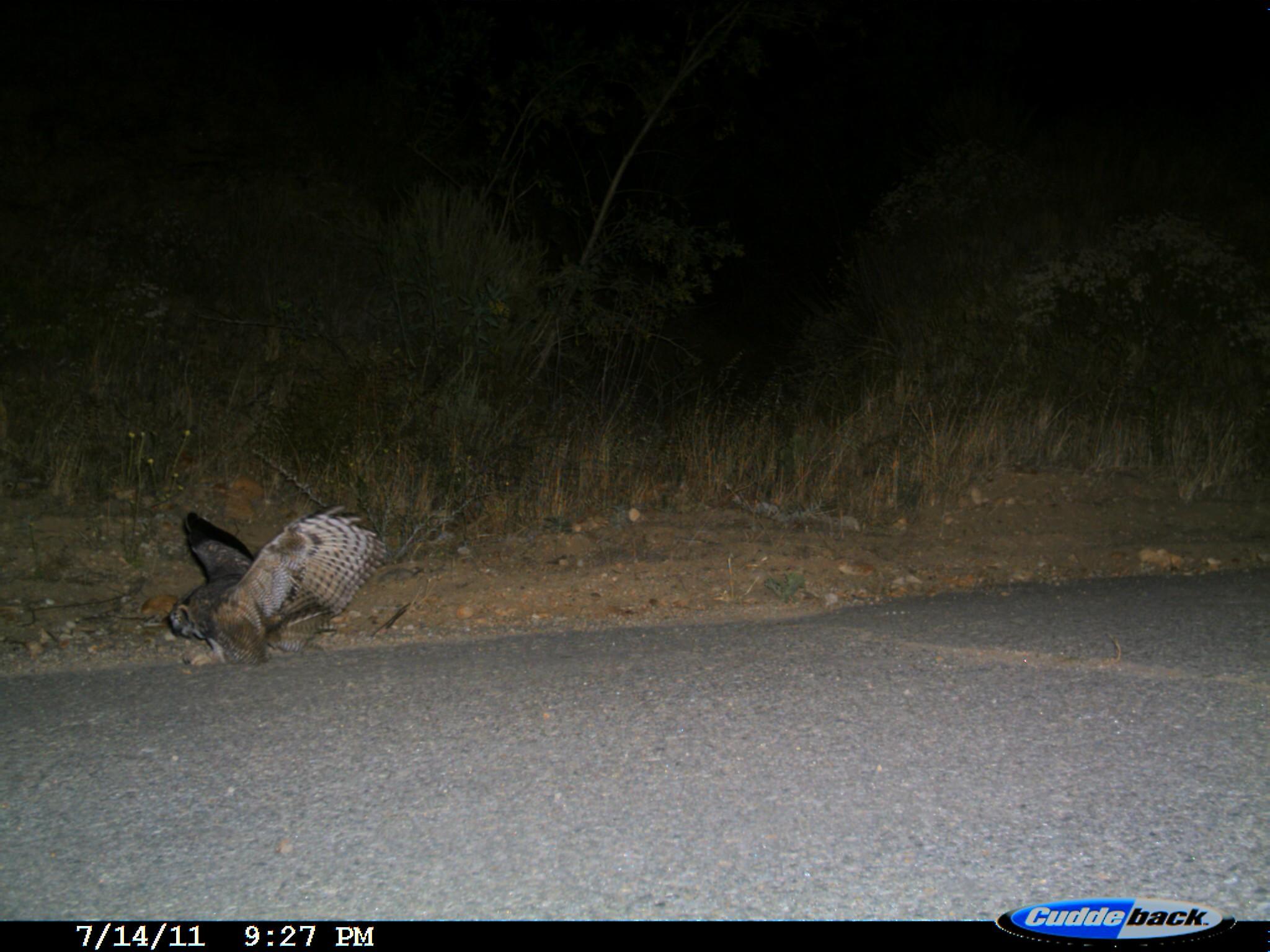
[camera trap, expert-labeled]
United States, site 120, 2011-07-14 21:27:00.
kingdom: Animalia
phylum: Chordata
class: Aves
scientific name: Aves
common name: bird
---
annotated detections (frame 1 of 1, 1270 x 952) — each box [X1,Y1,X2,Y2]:
bird: [156,491,397,687]